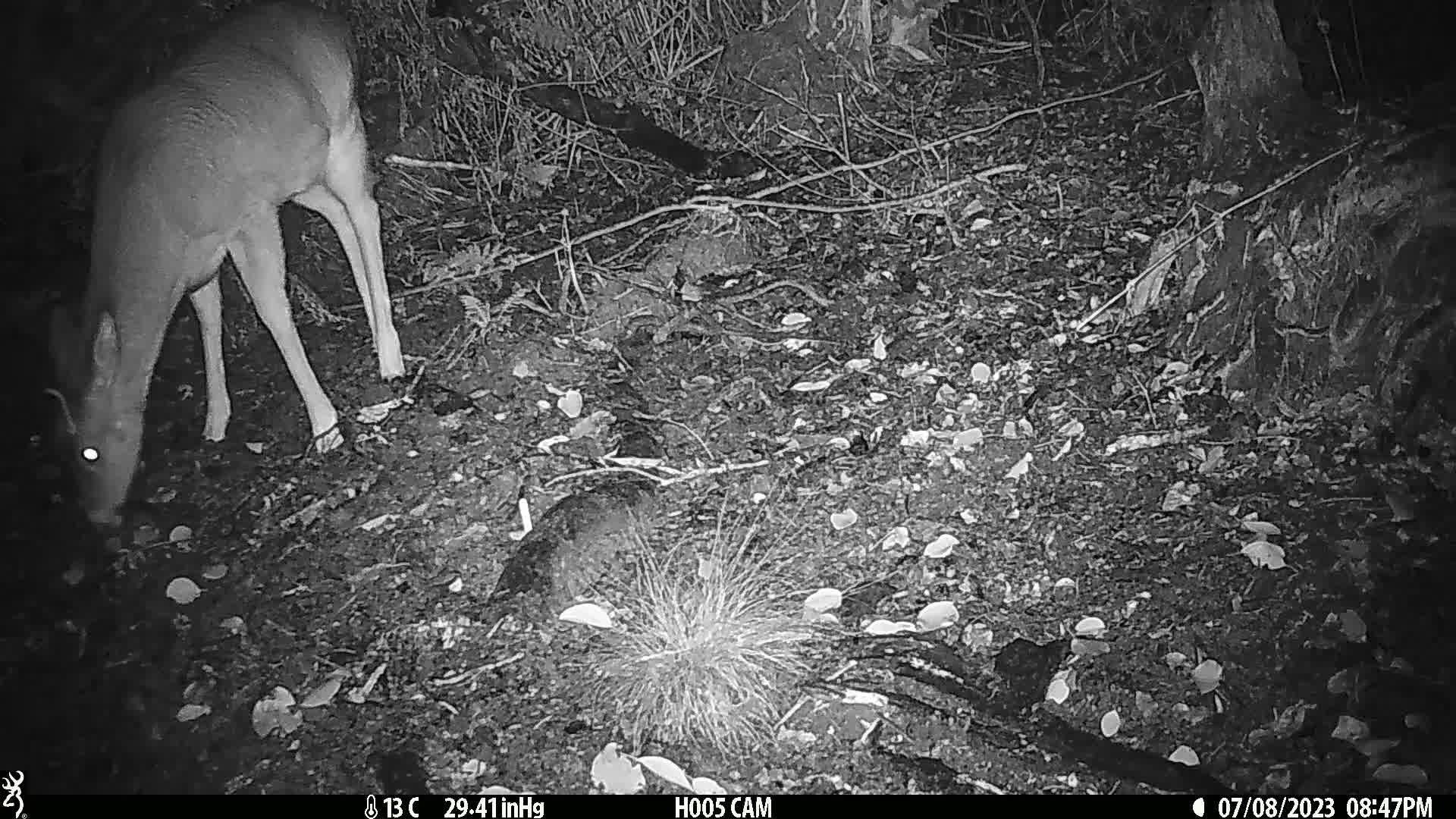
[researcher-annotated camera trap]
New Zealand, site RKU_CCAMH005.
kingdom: Animalia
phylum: Chordata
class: Mammalia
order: Artiodactyla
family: Cervidae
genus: Odocoileus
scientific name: Odocoileus virginianus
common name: white-tailed deer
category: white tailed deer